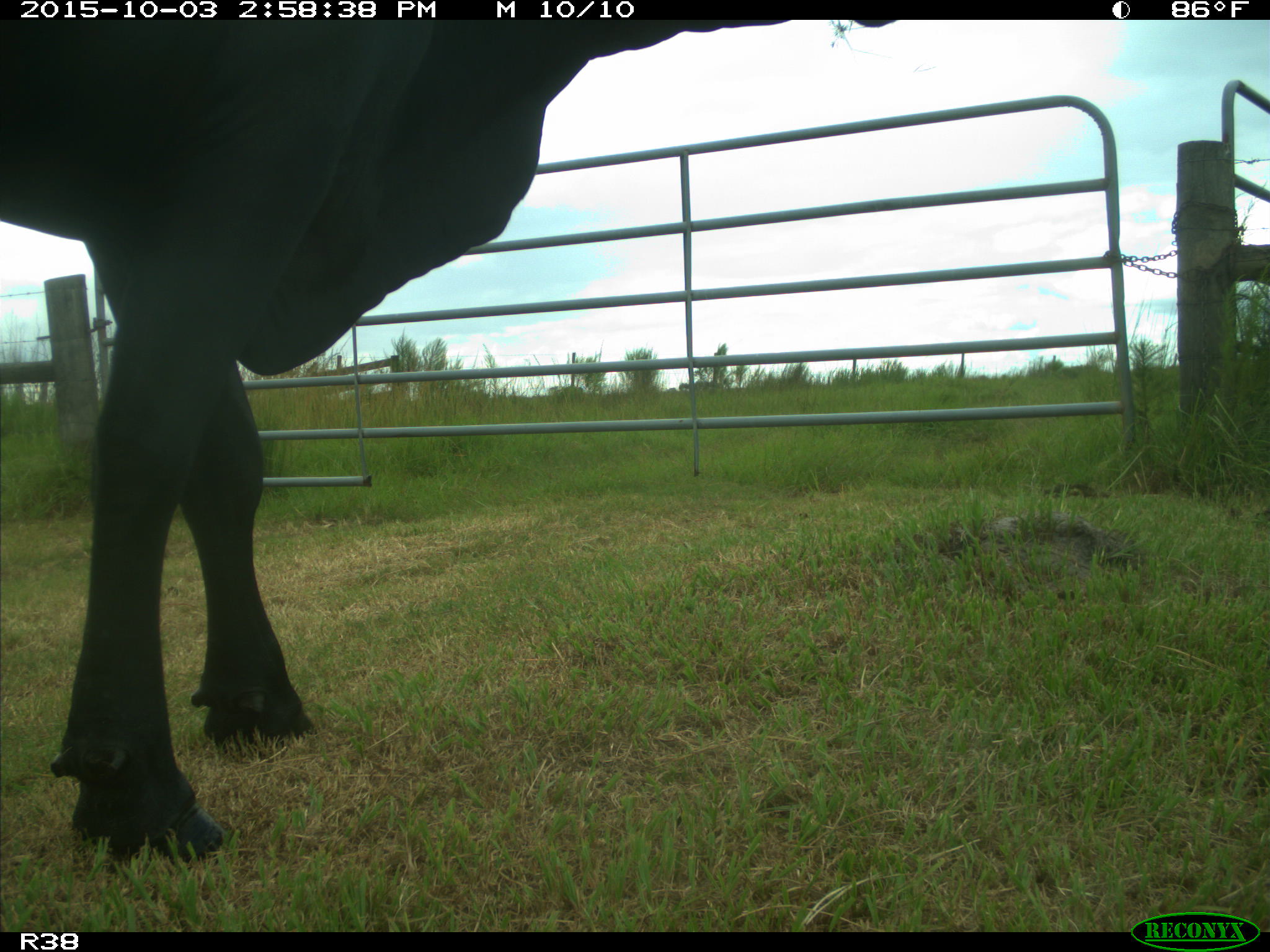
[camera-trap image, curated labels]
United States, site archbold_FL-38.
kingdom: Animalia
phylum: Chordata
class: Mammalia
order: Artiodactyla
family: Bovidae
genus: Bos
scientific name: Bos taurus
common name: domestic cow